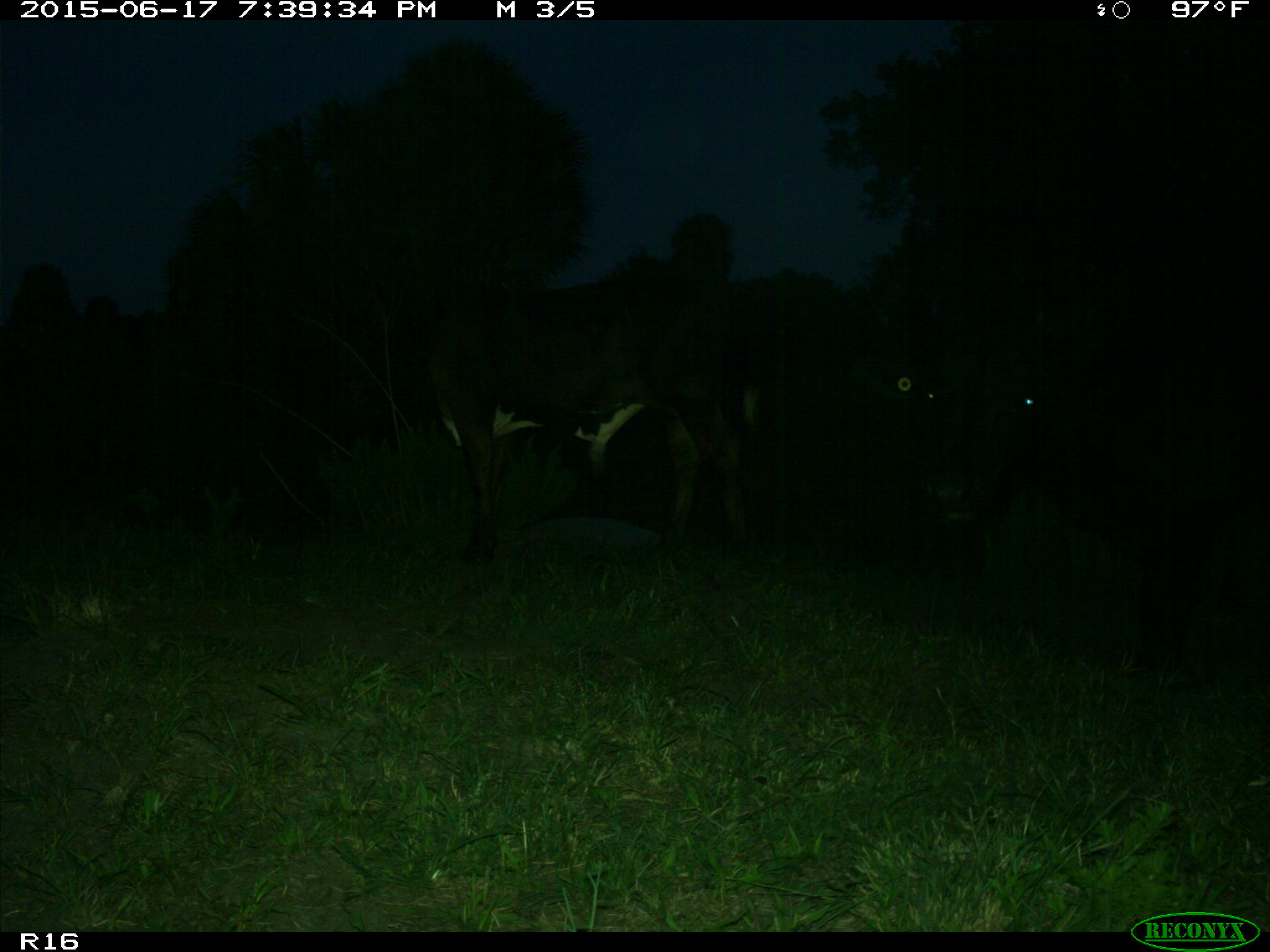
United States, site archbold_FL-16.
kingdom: Animalia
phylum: Chordata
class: Mammalia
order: Artiodactyla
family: Bovidae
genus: Bos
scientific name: Bos taurus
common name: domestic cow